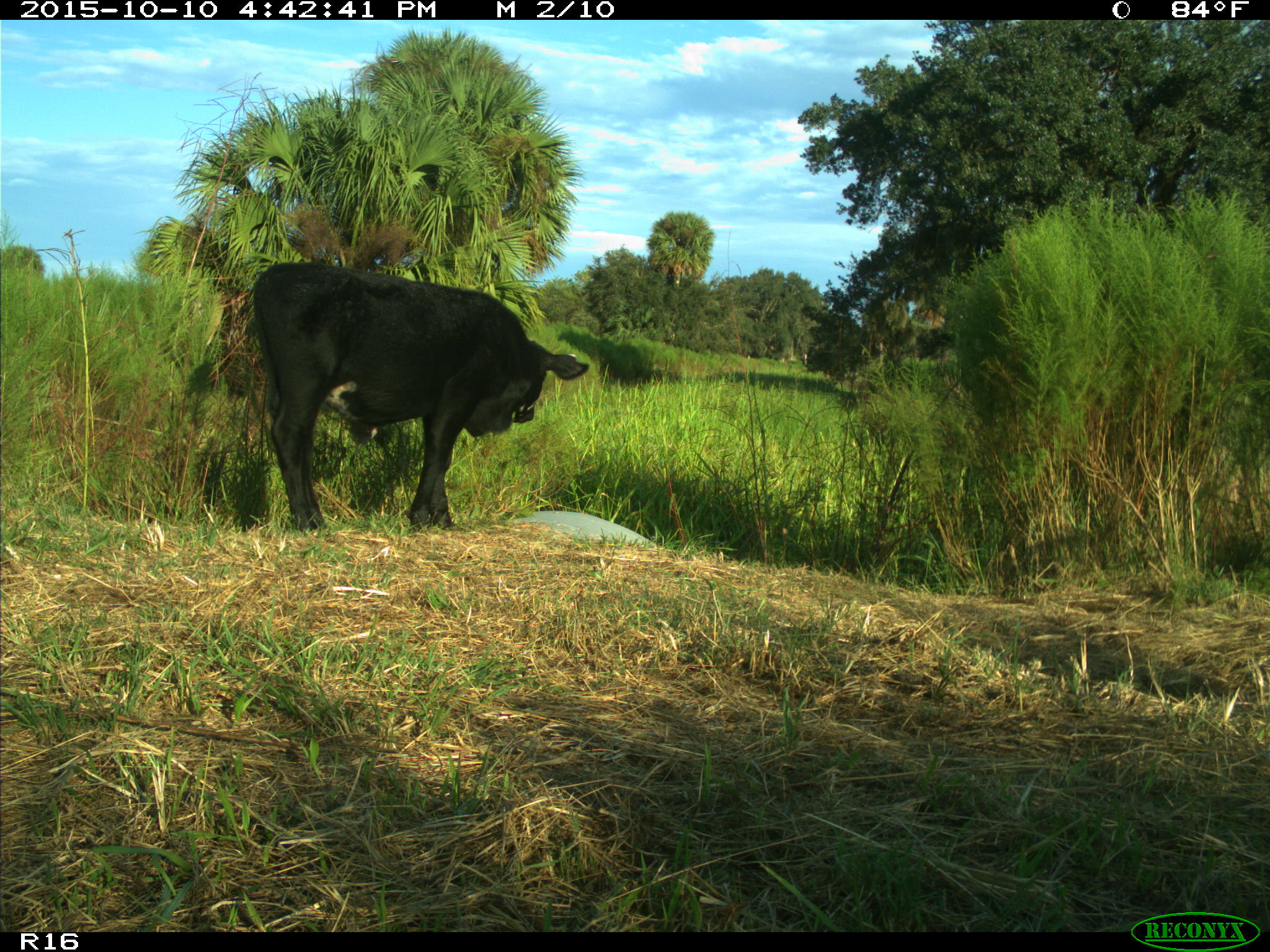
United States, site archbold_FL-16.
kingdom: Animalia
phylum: Chordata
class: Mammalia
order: Artiodactyla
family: Bovidae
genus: Bos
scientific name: Bos taurus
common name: domestic cow